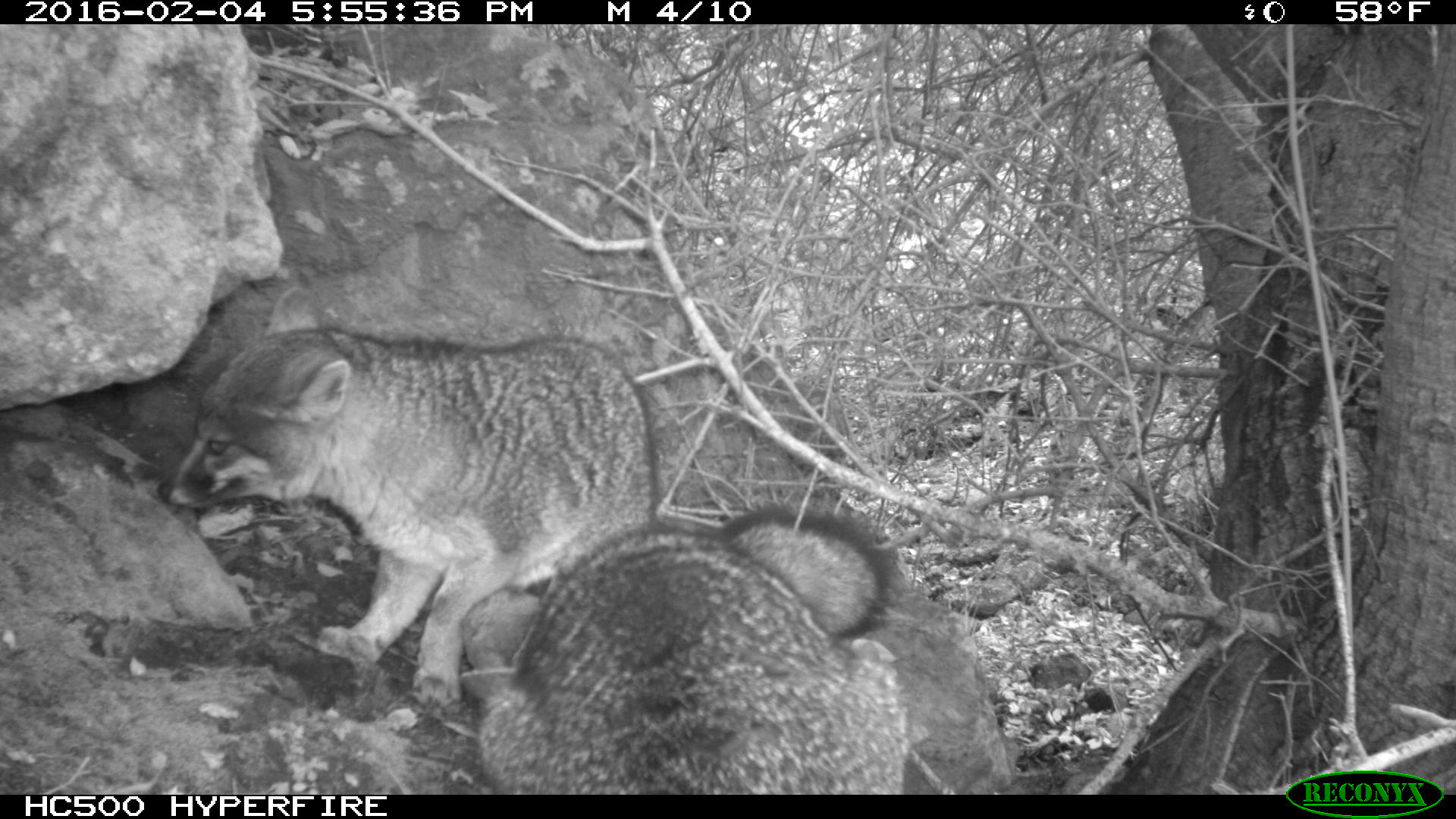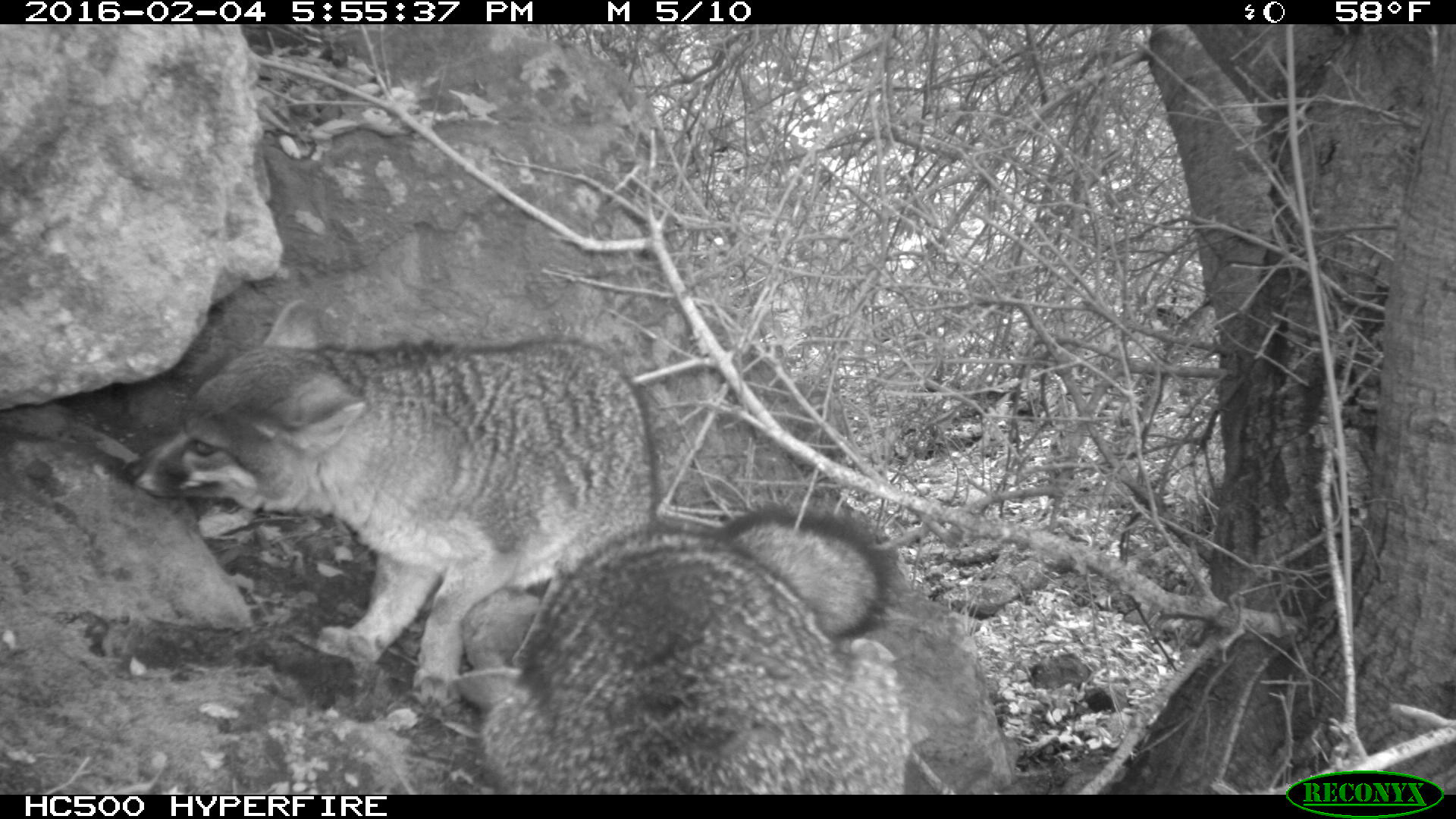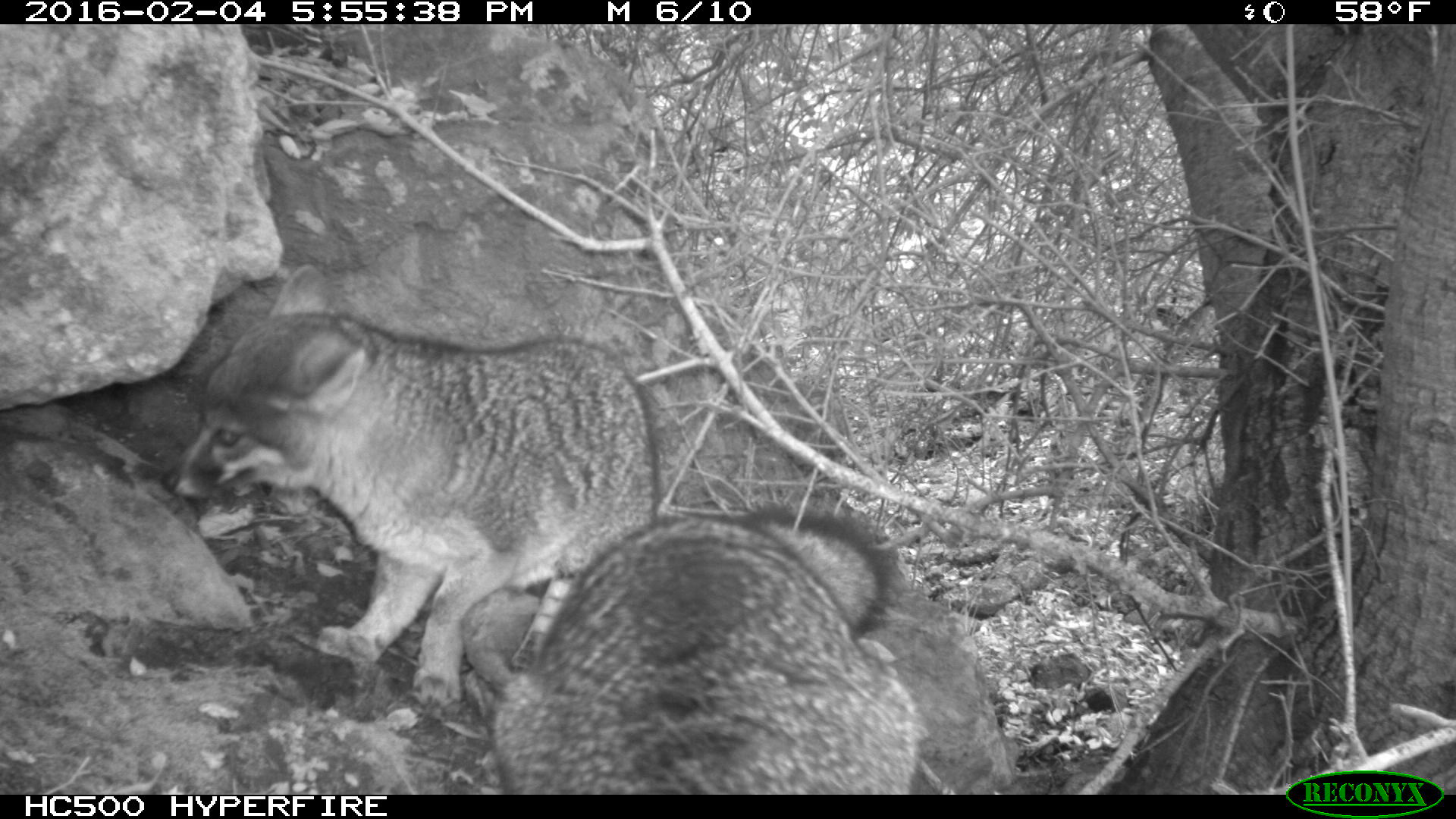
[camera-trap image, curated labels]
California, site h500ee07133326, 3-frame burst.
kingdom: Animalia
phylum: Chordata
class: Mammalia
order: Carnivora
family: Canidae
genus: Urocyon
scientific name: Urocyon littoralis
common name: island fox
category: fox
Fox (island fox) (Urocyon littoralis).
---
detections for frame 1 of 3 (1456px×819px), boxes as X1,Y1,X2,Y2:
fox: 155,285,894,709; 459,500,914,794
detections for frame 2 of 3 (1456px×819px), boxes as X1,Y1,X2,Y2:
fox: 122,298,665,705; 453,503,929,792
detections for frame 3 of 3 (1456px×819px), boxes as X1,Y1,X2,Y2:
fox: 158,262,654,709; 489,505,918,794